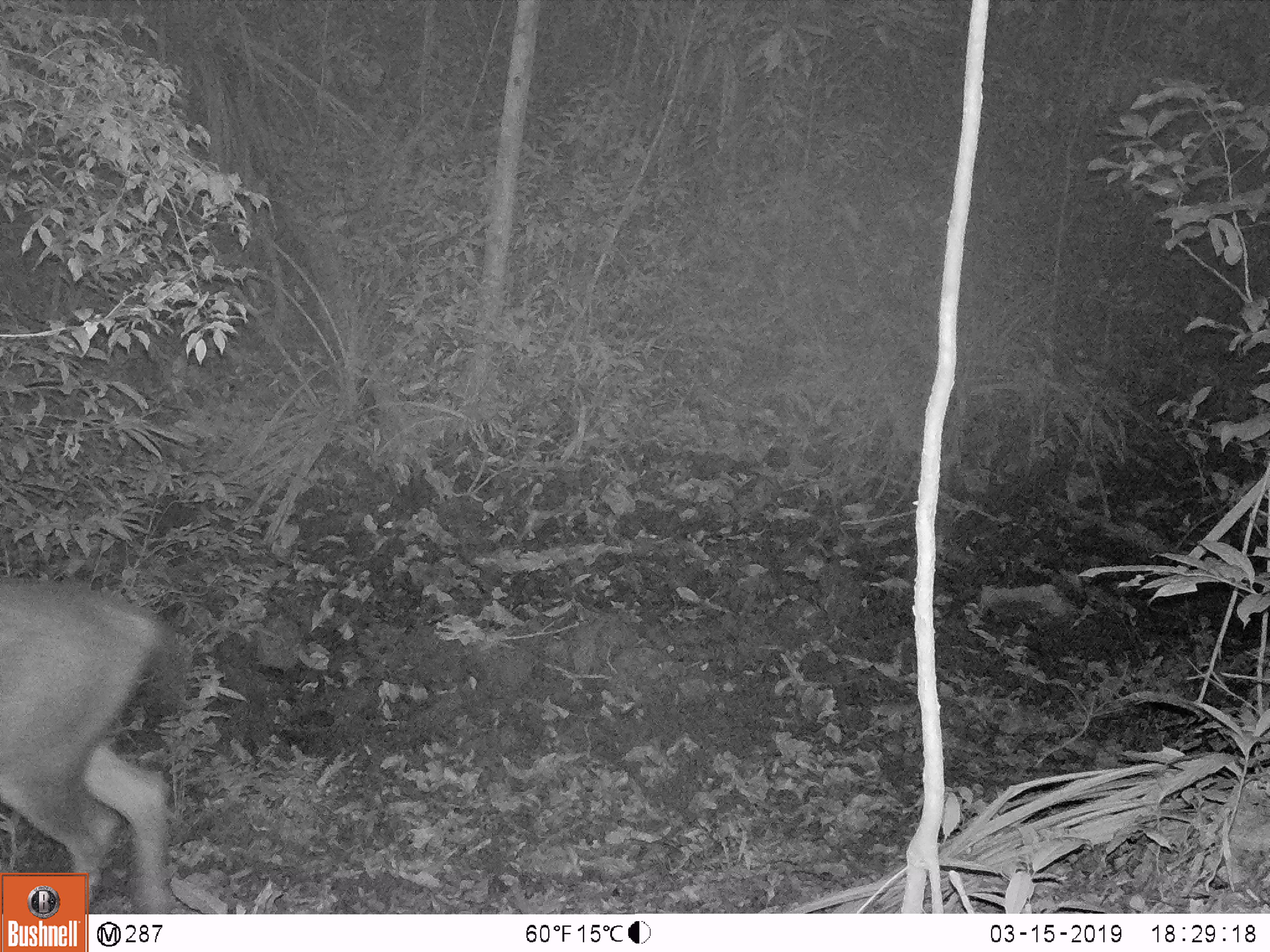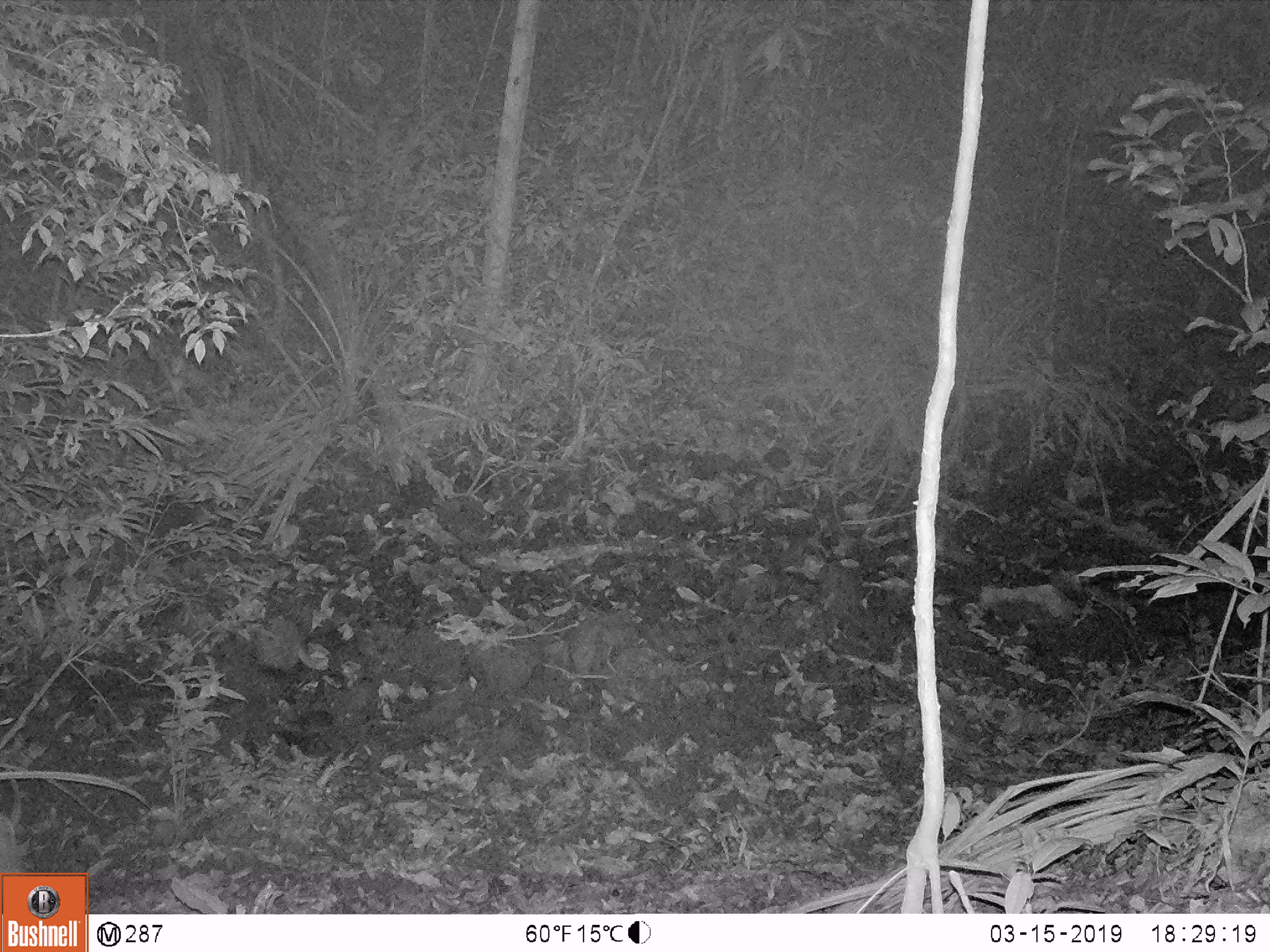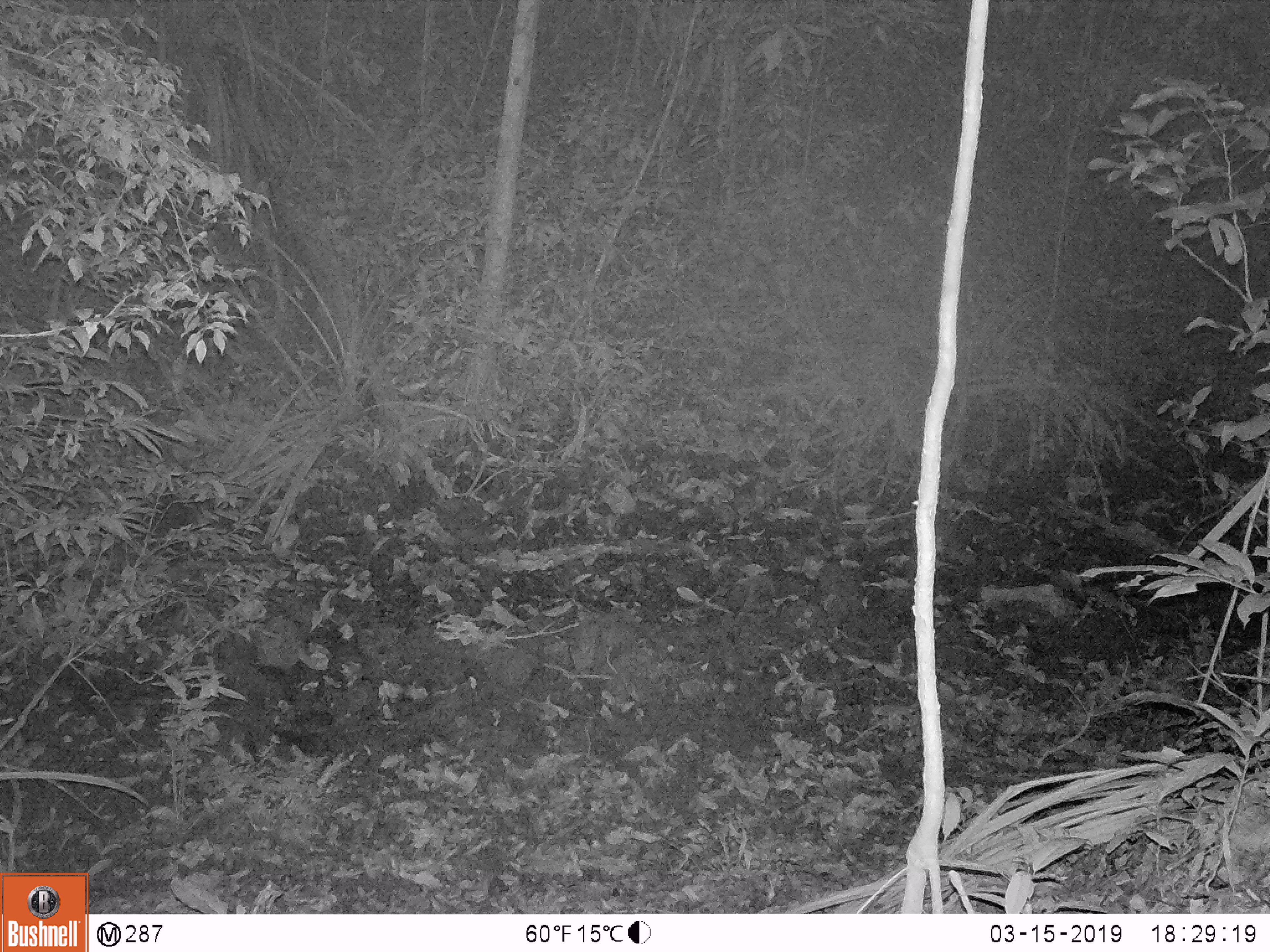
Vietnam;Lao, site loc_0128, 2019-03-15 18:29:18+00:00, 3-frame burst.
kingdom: Animalia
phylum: Chordata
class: Mammalia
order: Artiodactyla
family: Cervidae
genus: Rusa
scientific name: Rusa unicolor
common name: sambar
Sambar (Rusa unicolor). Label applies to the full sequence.